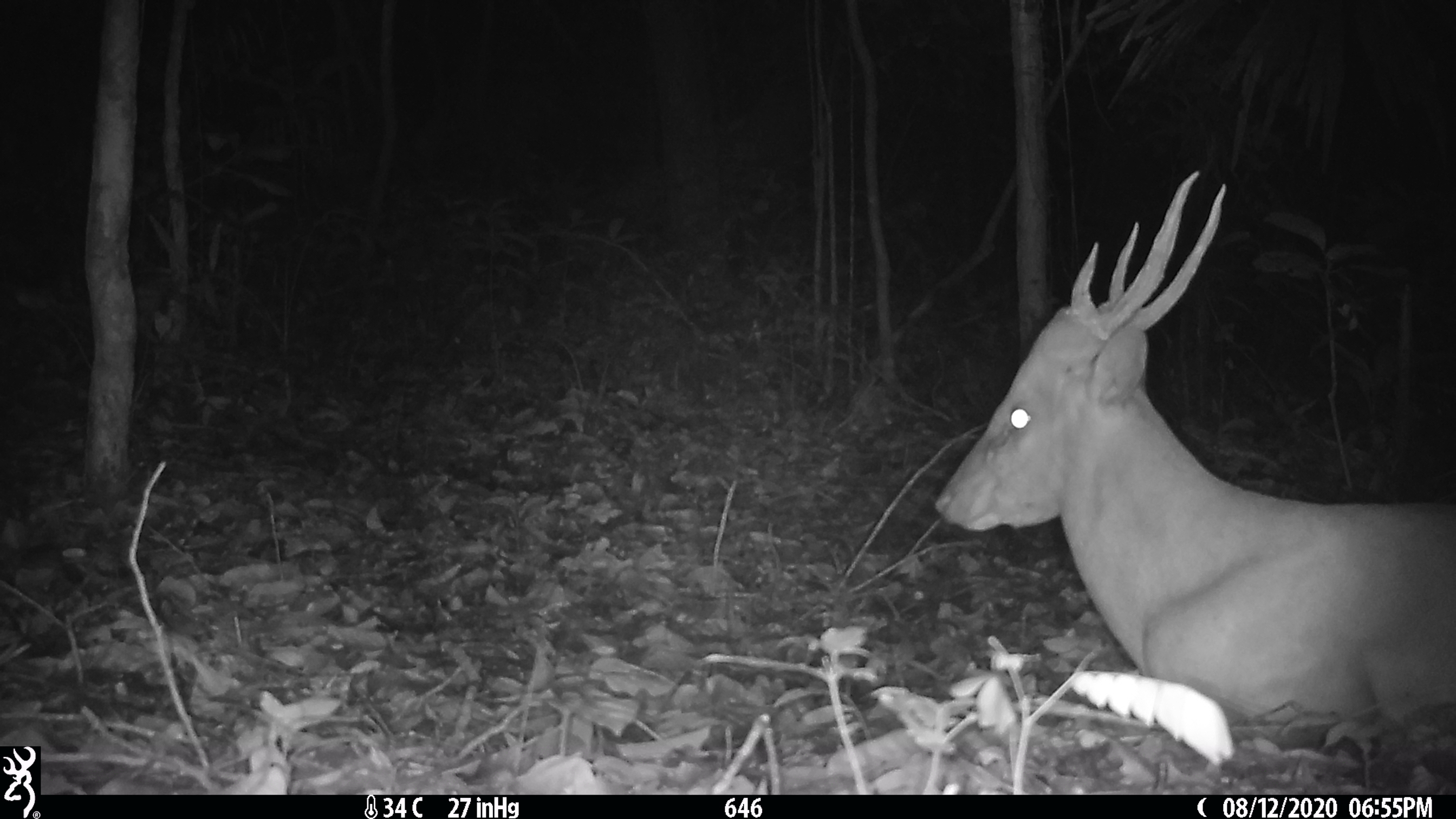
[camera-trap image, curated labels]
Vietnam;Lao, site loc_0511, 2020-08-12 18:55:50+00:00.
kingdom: Animalia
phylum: Chordata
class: Mammalia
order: Artiodactyla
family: Cervidae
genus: Muntiacus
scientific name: Muntiacus vuquangensis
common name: large-antlered muntjac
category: large antlered muntjac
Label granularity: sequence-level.